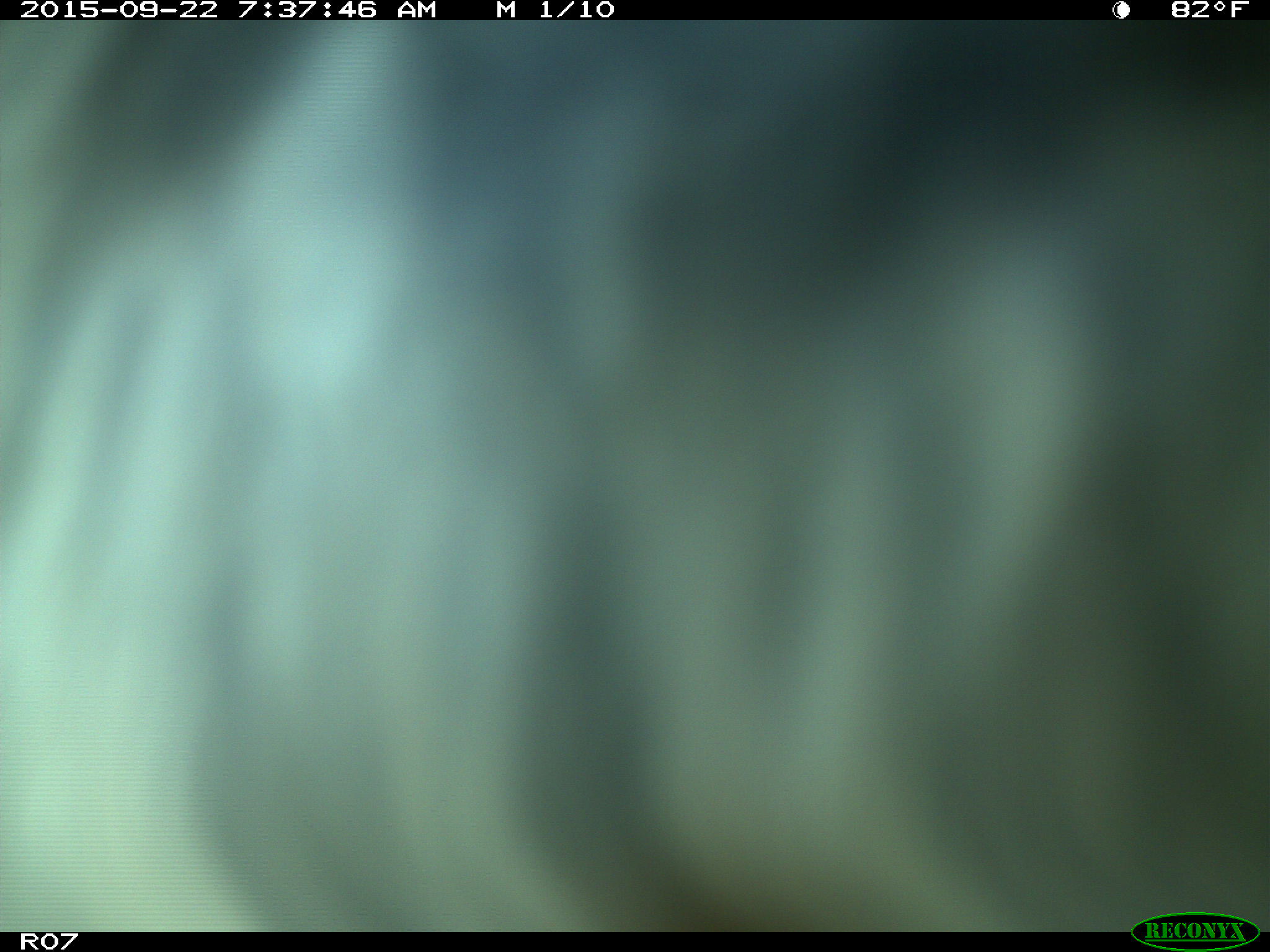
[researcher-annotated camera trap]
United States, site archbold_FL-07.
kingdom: Animalia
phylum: Chordata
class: Mammalia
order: Artiodactyla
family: Bovidae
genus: Bos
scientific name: Bos taurus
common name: domestic cow